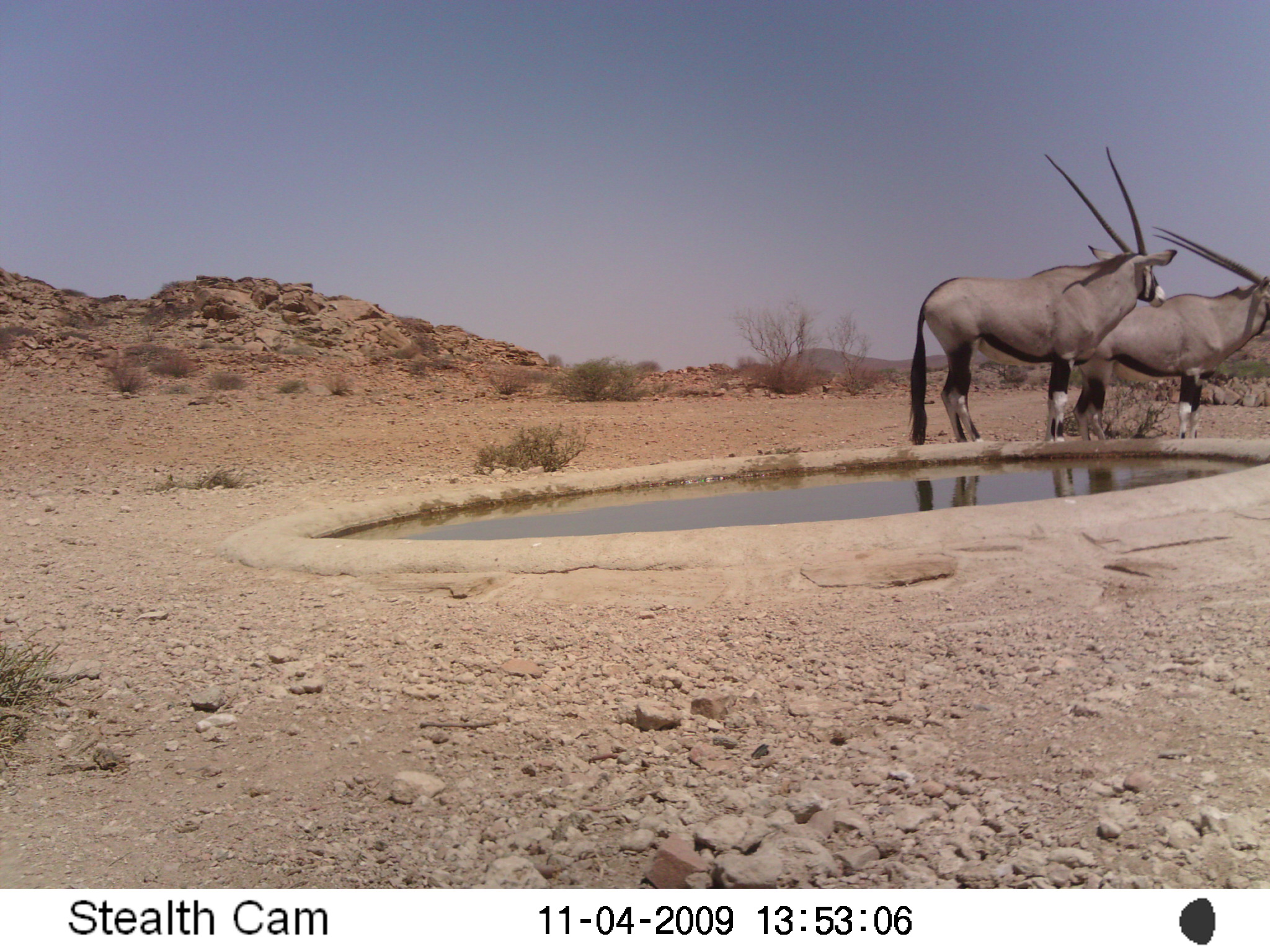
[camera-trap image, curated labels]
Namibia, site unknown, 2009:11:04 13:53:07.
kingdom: Animalia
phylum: Chordata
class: Mammalia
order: Artiodactyla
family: Bovidae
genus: Oryx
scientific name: Oryx gazella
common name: gemsbok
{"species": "Oryx gazella (gemsbok)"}